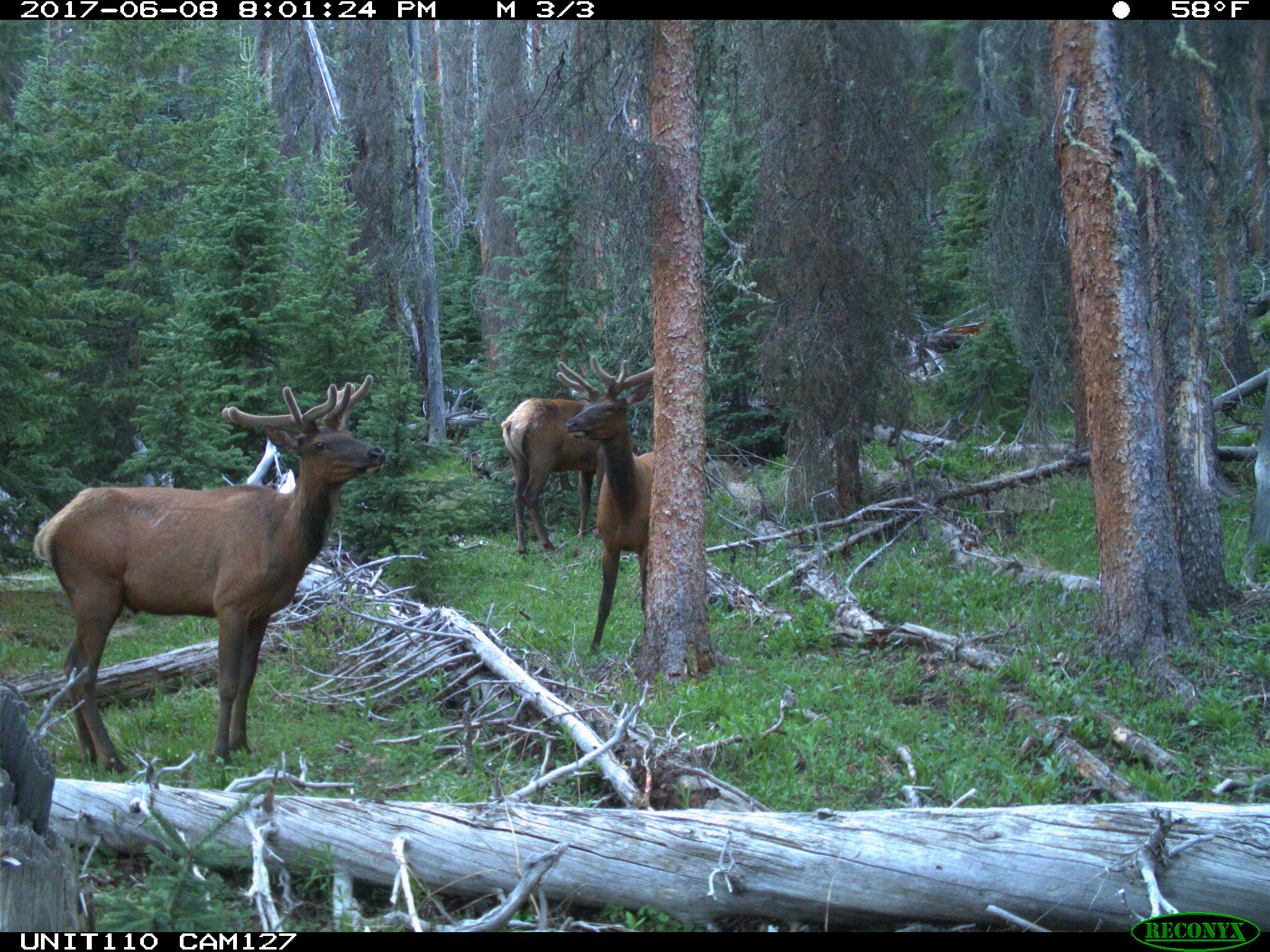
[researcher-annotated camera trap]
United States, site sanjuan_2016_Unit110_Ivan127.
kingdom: Animalia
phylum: Chordata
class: Mammalia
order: Artiodactyla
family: Cervidae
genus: Cervus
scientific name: Cervus elaphus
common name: red deer